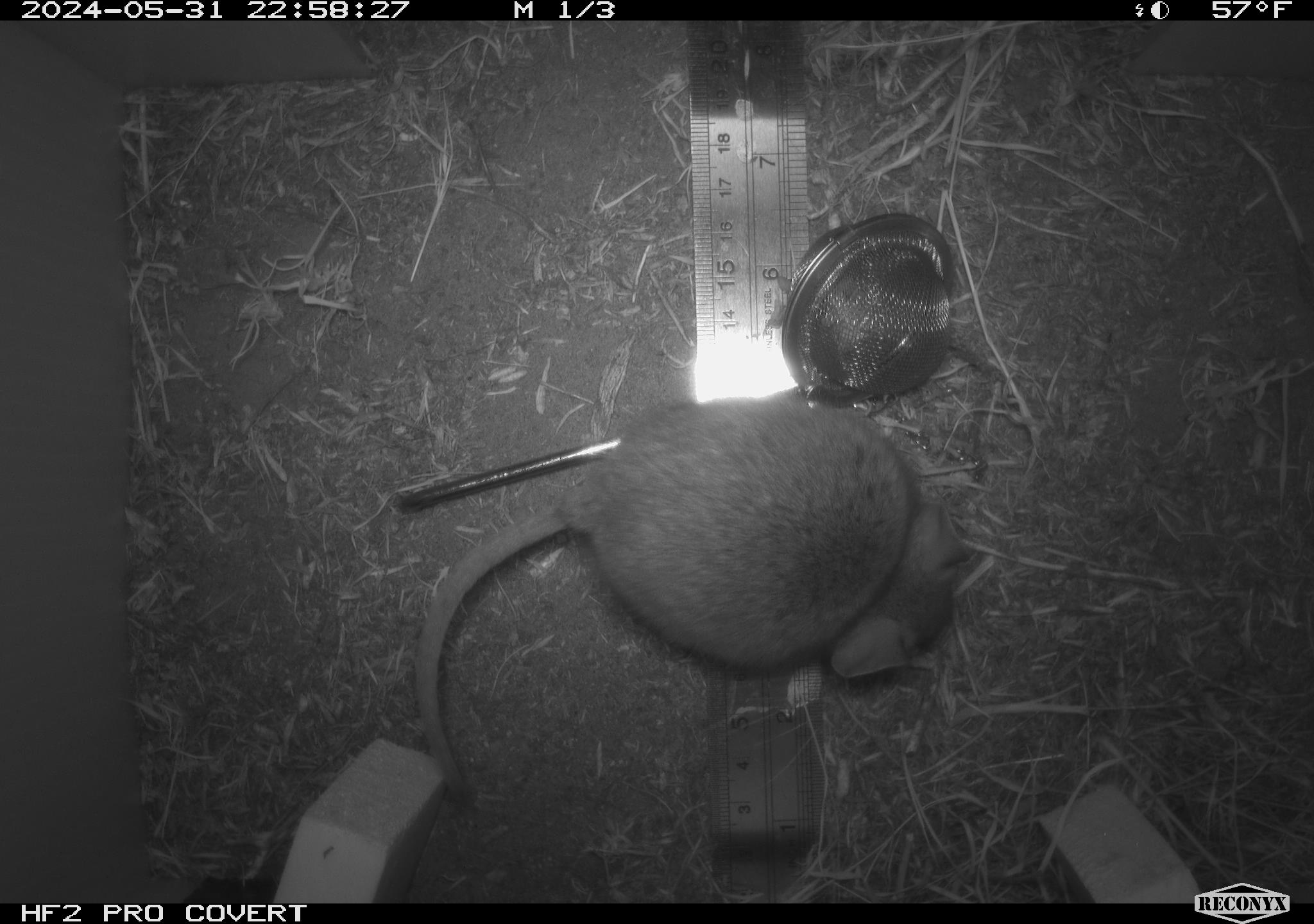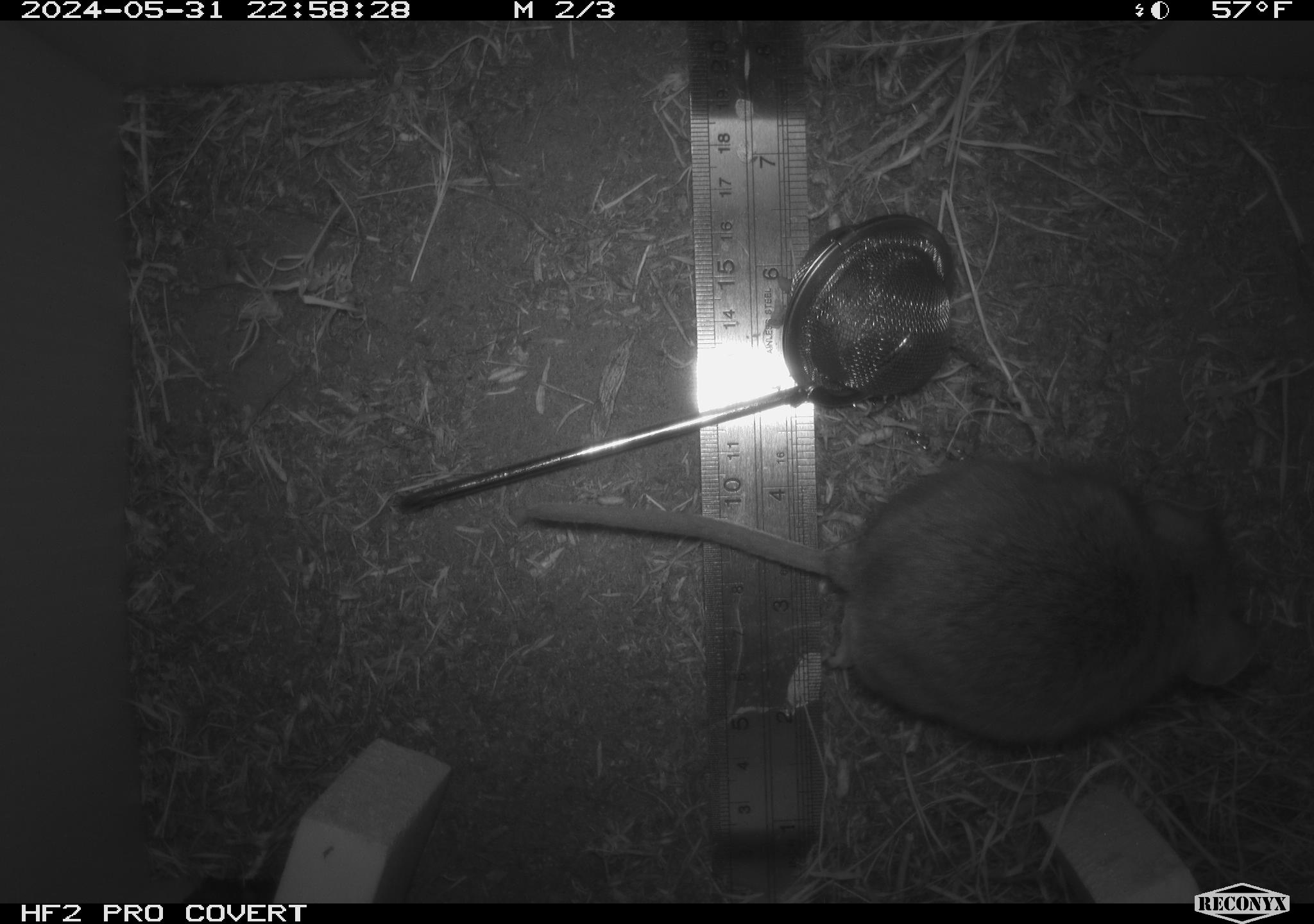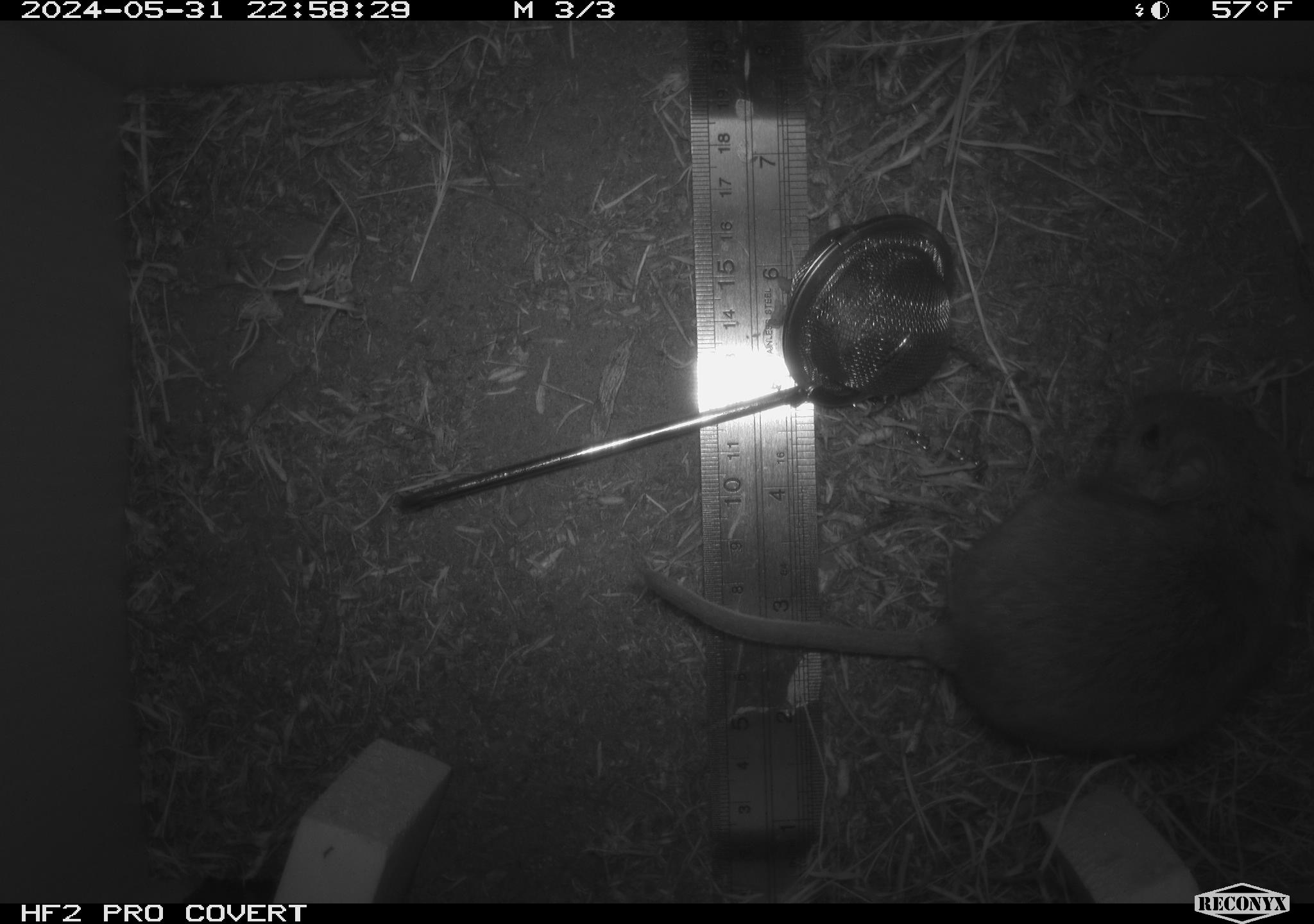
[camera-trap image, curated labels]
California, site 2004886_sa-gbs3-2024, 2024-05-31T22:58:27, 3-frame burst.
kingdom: Animalia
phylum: Chordata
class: Mammalia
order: Rodentia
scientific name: Rodentia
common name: mouse species